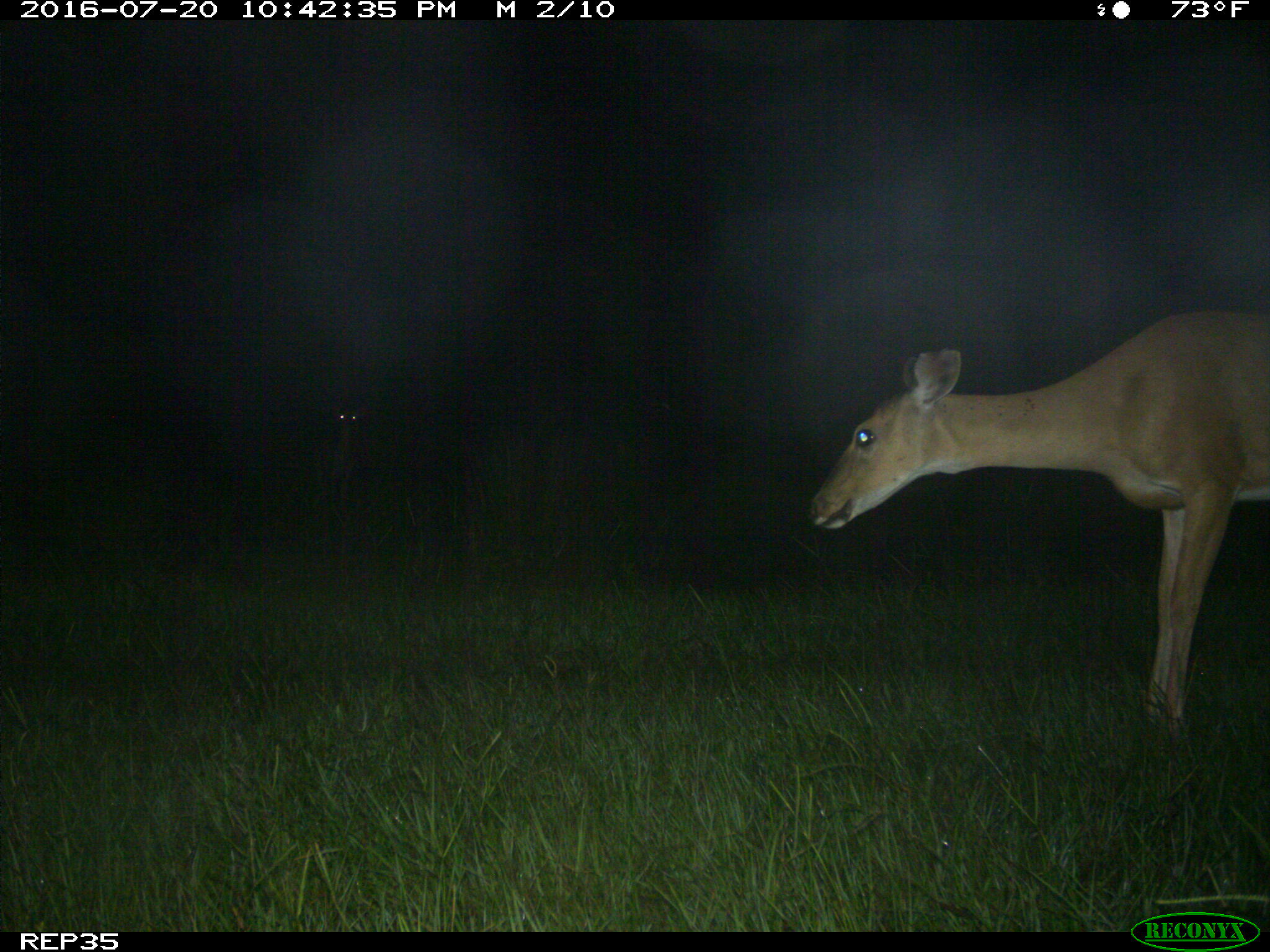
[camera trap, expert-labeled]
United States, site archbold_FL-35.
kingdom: Animalia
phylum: Chordata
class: Mammalia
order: Artiodactyla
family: Cervidae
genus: Odocoileus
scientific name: Odocoileus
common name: deer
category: unidentified deer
Unidentified deer (deer) (Odocoileus).